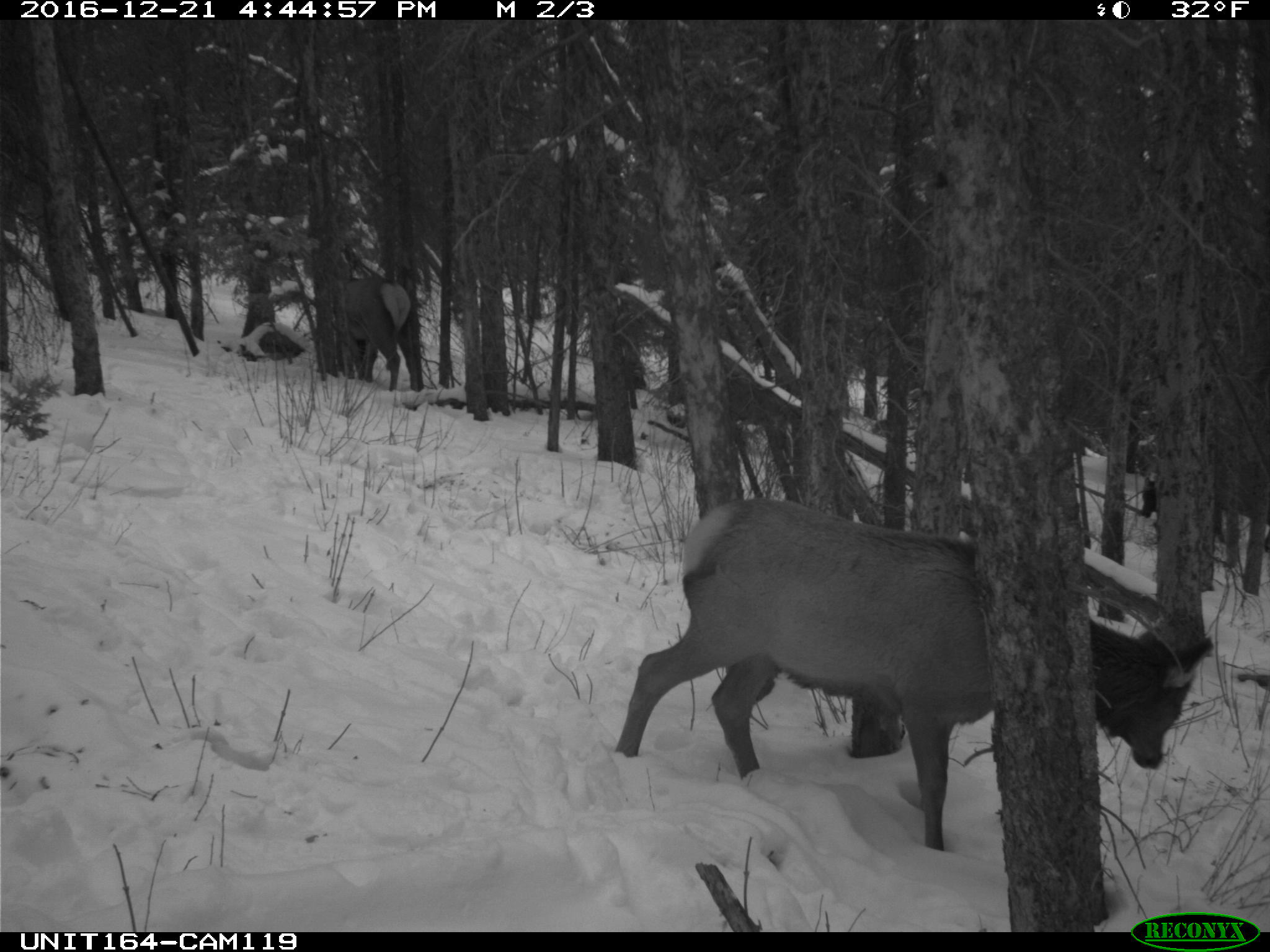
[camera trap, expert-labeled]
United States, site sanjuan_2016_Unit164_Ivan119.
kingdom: Animalia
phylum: Chordata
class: Mammalia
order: Artiodactyla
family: Cervidae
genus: Cervus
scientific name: Cervus elaphus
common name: red deer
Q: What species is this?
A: Cervus elaphus (red deer).